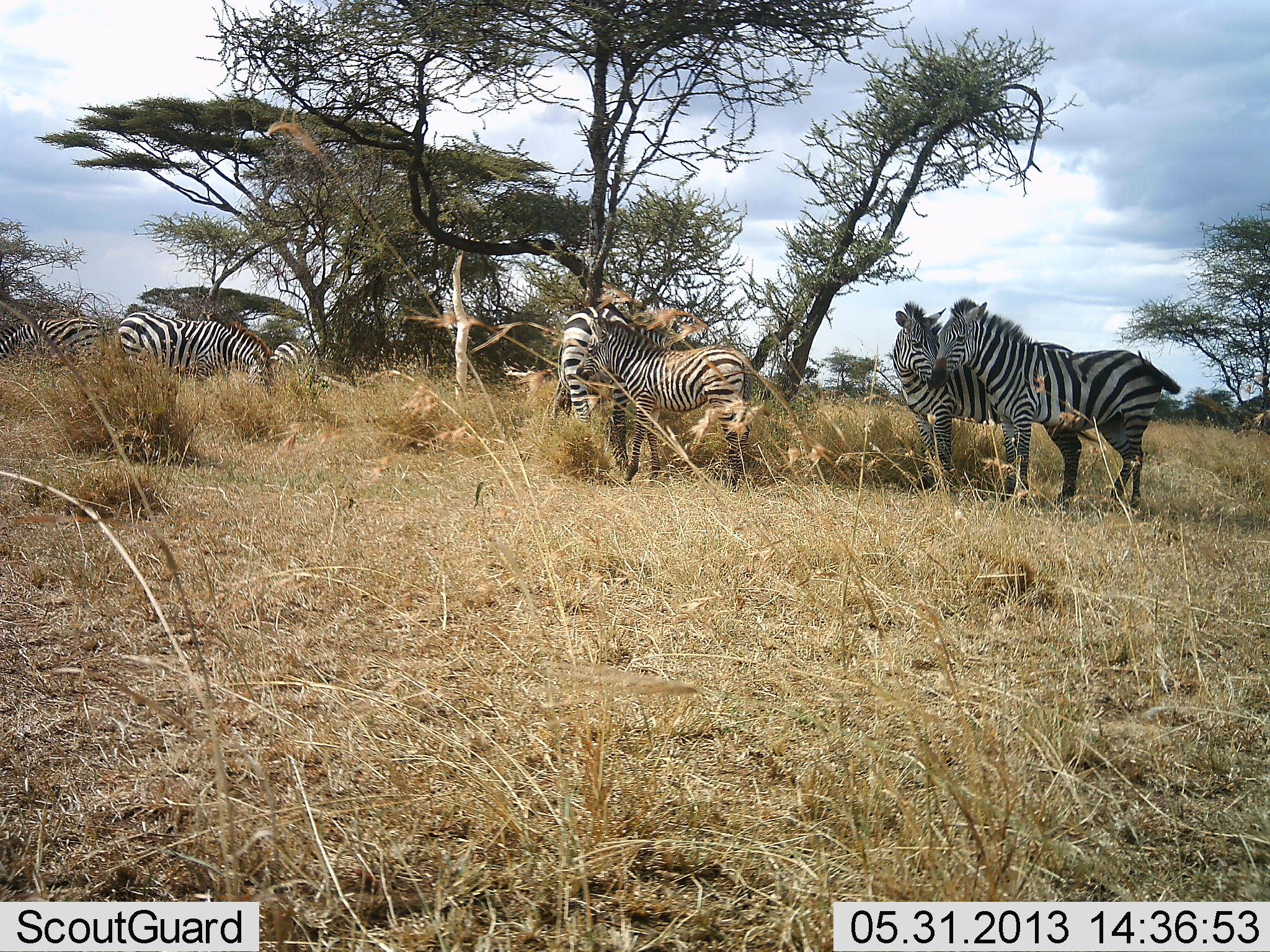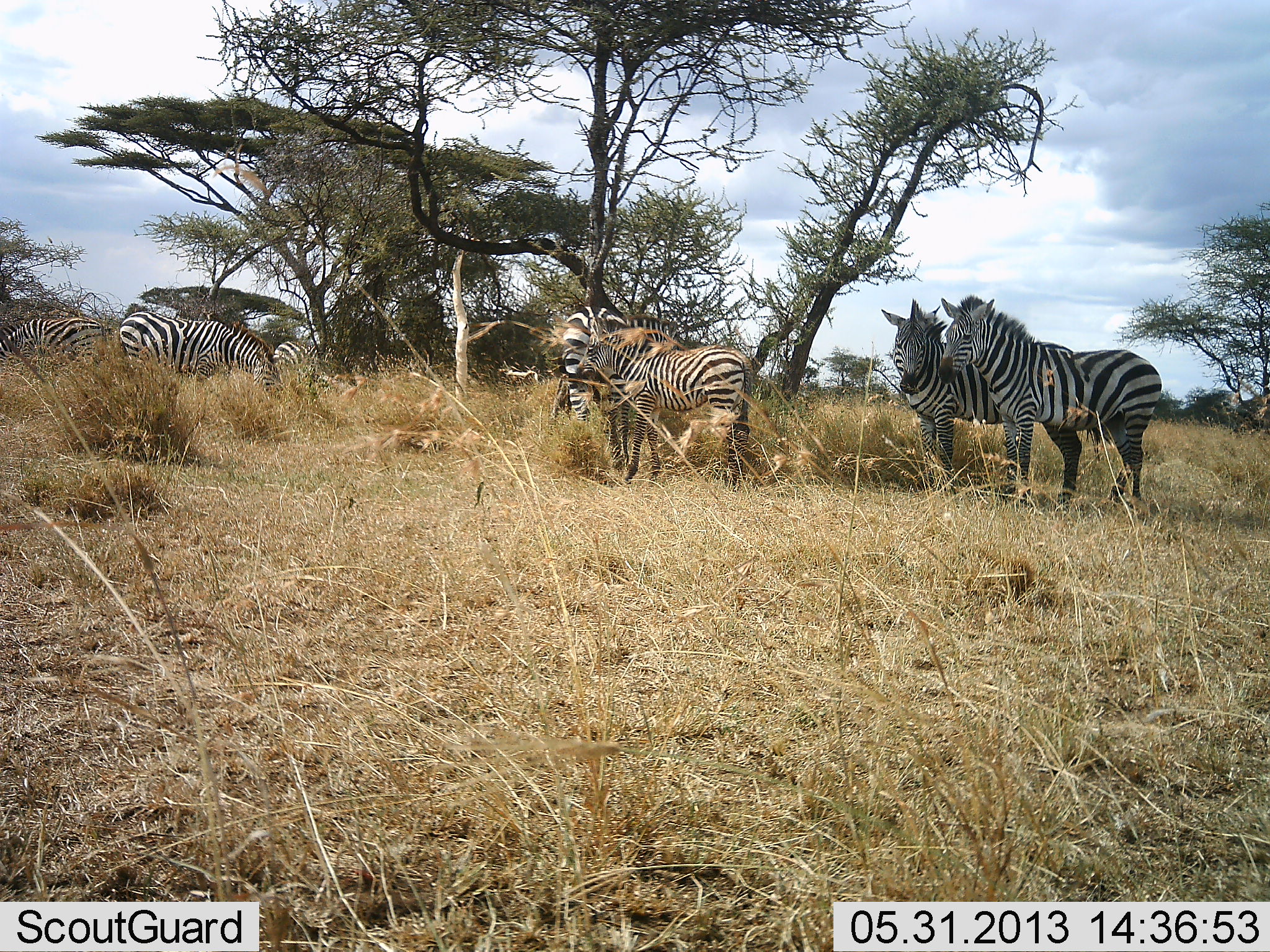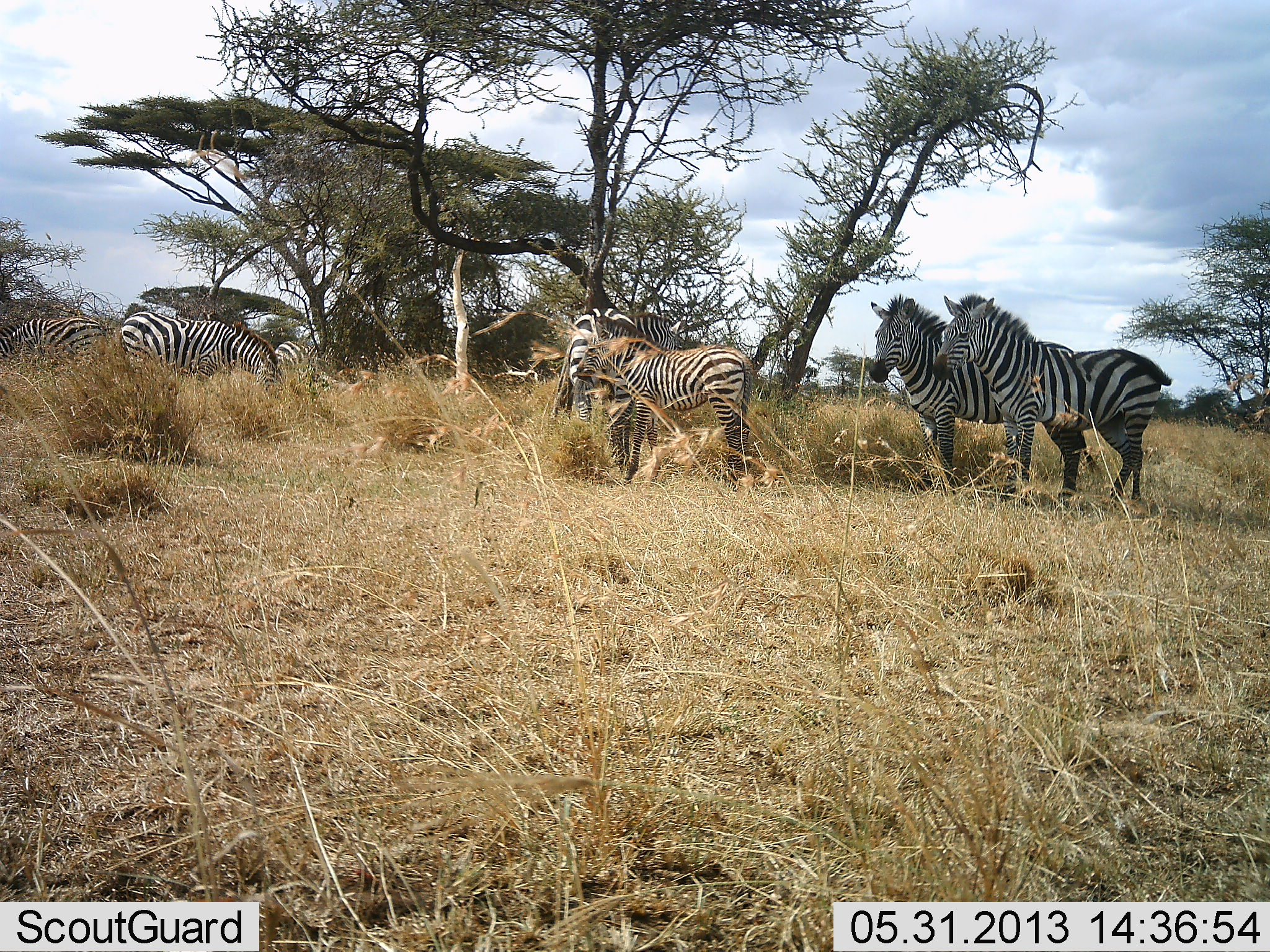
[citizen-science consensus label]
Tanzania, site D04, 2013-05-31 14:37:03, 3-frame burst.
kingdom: Animalia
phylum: Chordata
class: Mammalia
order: Perissodactyla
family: Equidae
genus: Equus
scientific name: Equus quagga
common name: plains zebra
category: zebra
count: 7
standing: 100%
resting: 5%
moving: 5%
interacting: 21%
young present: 26%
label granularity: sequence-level